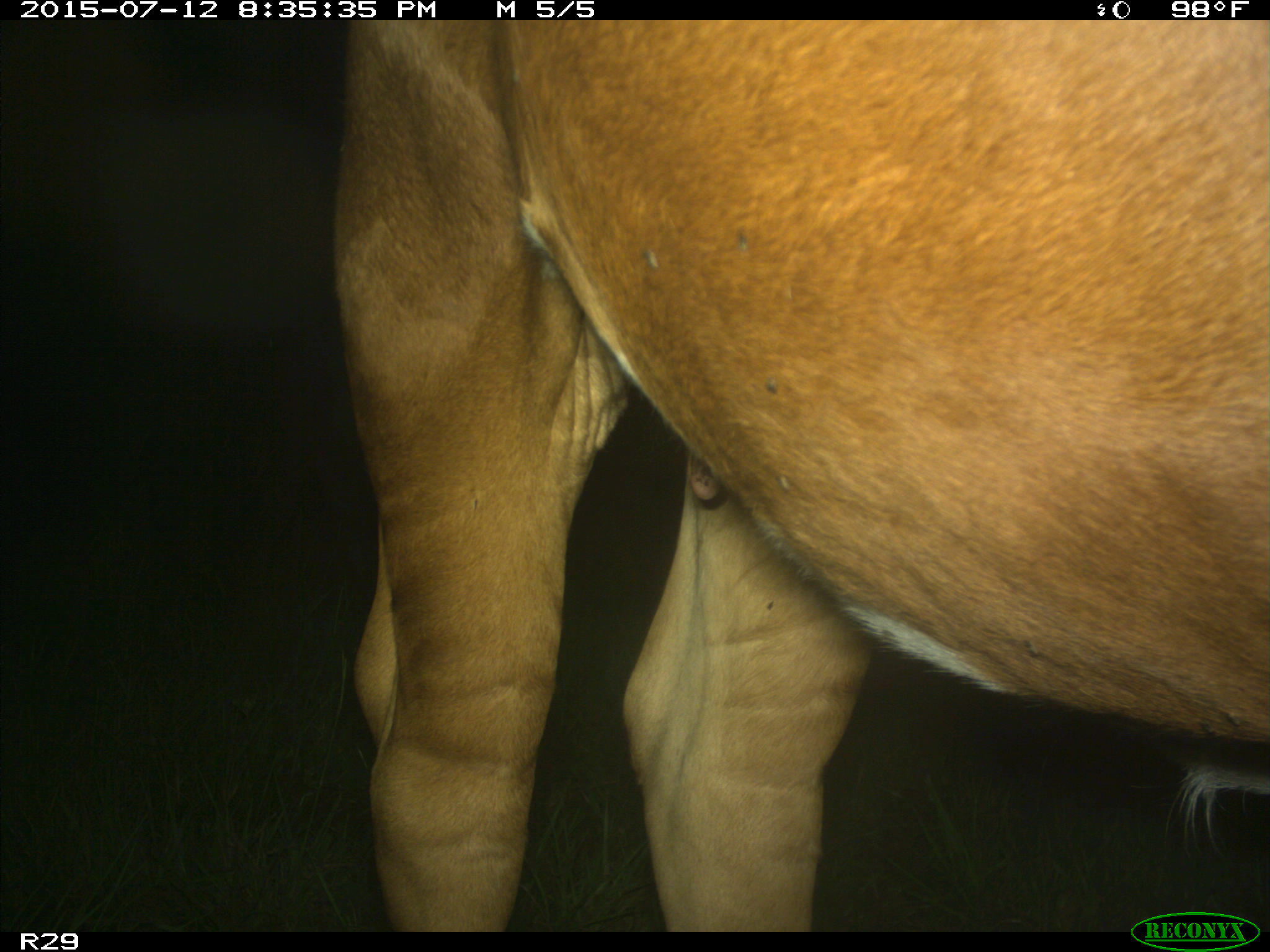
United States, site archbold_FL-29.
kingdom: Animalia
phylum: Chordata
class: Mammalia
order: Artiodactyla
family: Bovidae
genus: Bos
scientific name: Bos taurus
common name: domestic cow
Bos taurus (domestic cow).